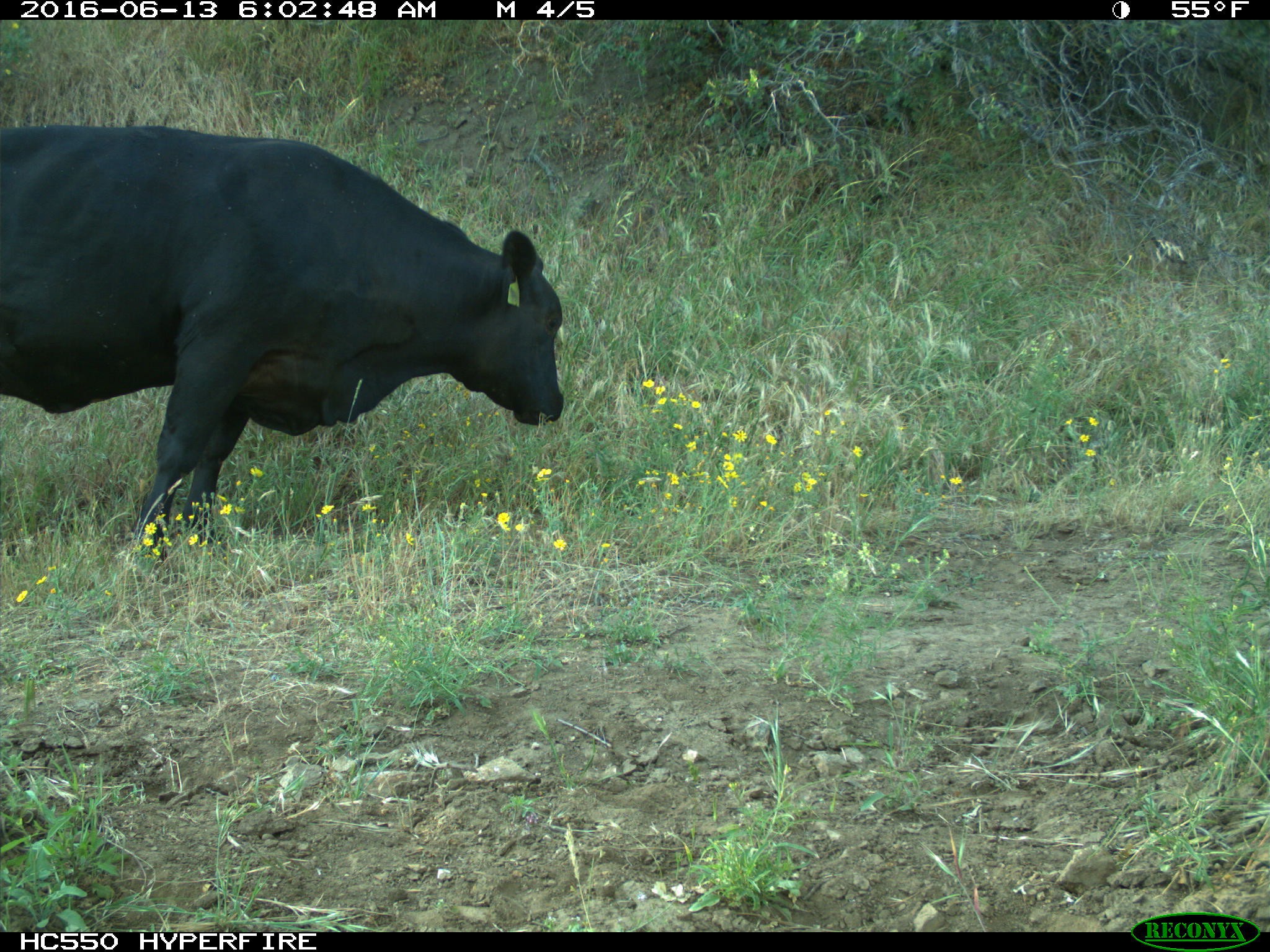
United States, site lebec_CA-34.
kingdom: Animalia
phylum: Chordata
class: Mammalia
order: Artiodactyla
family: Bovidae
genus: Bos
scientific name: Bos taurus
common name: domestic cow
Bos taurus (domestic cow).